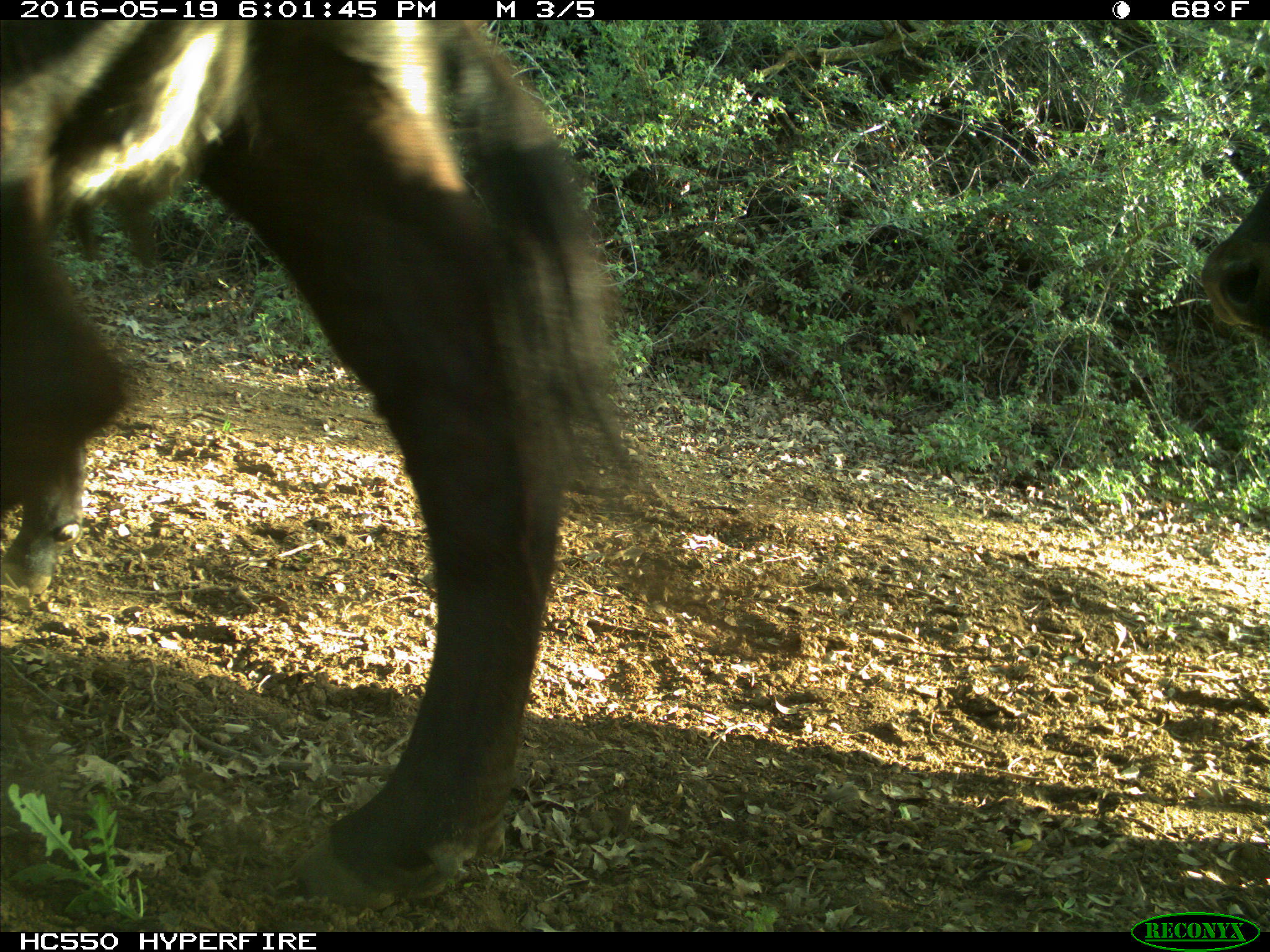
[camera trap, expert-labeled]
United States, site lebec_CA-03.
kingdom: Animalia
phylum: Chordata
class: Mammalia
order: Artiodactyla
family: Bovidae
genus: Bos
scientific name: Bos taurus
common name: domestic cow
Bos taurus (domestic cow).